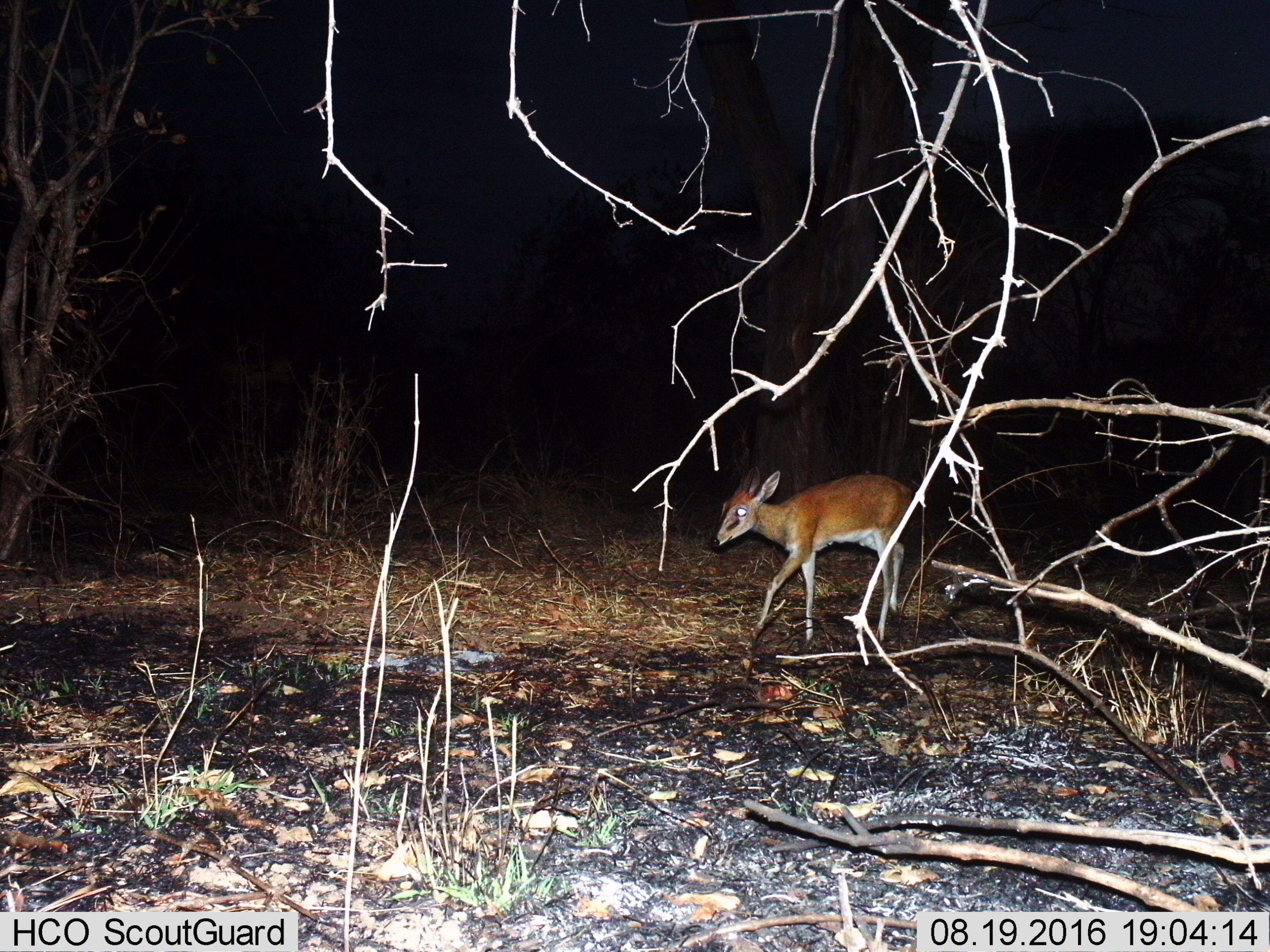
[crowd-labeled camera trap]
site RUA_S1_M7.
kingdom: Animalia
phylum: Chordata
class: Mammalia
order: Artiodactyla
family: Bovidae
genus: Sylvicapra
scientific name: Sylvicapra grimmia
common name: common duiker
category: duikercommongrey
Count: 1.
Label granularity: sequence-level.